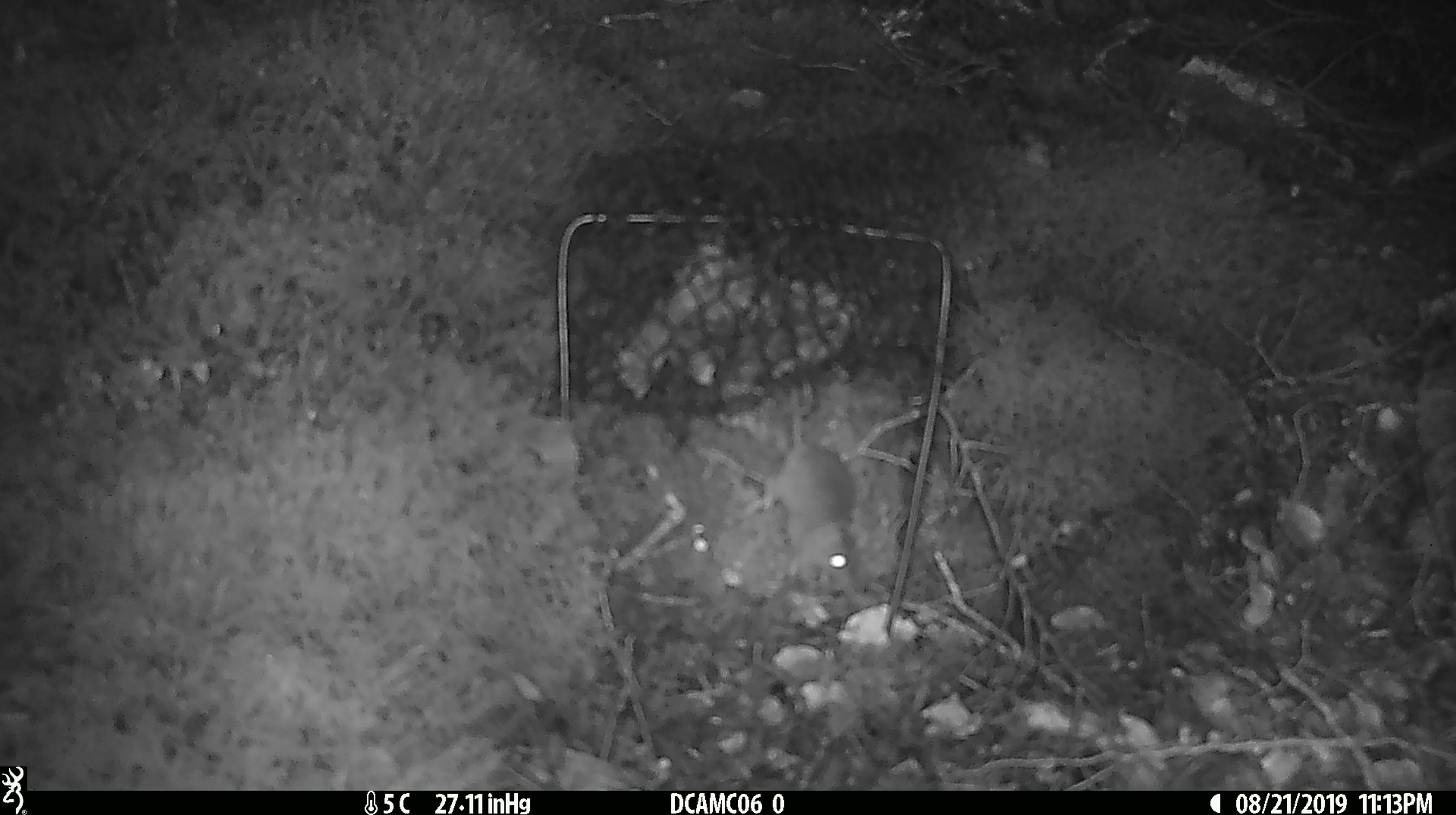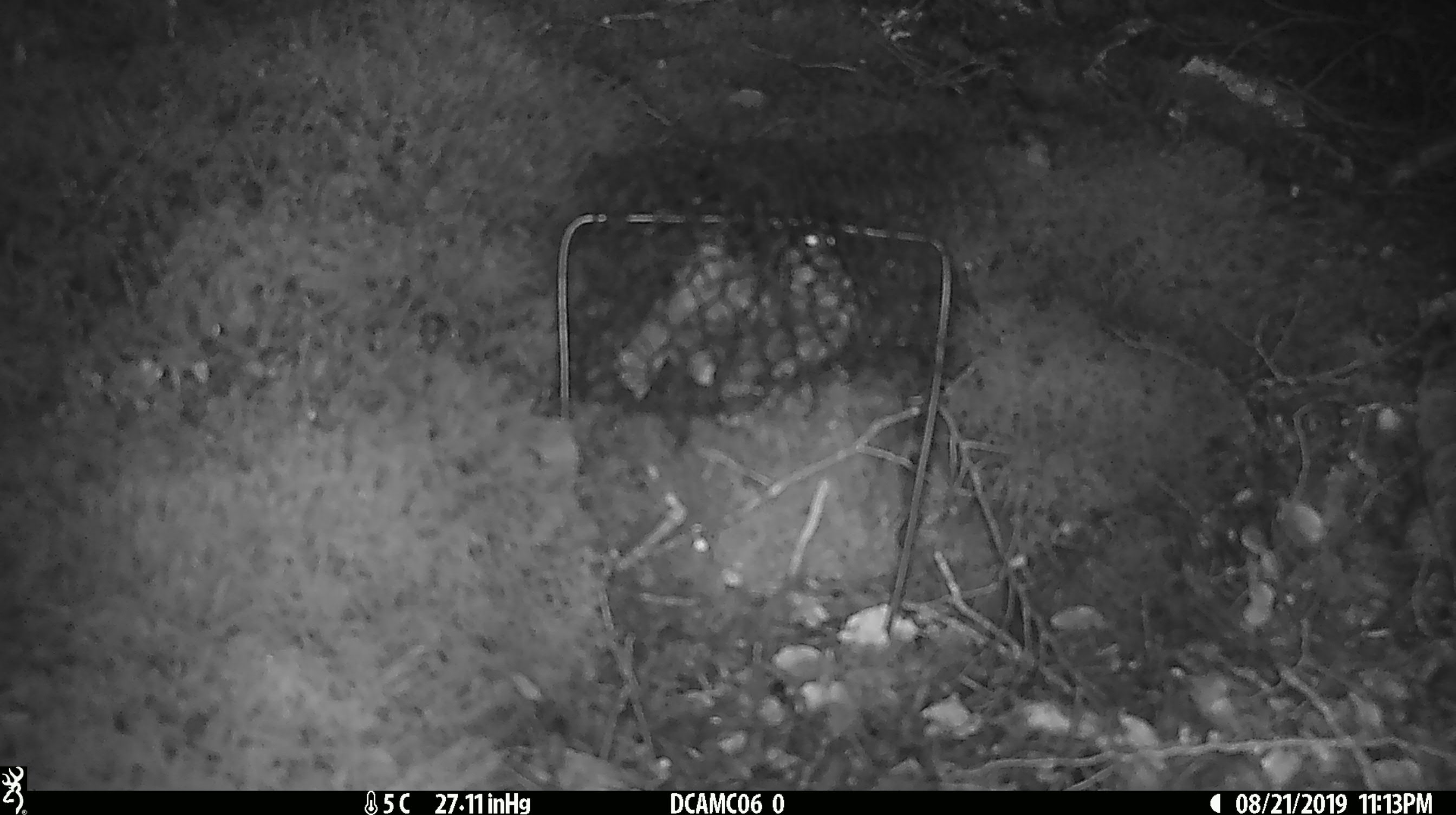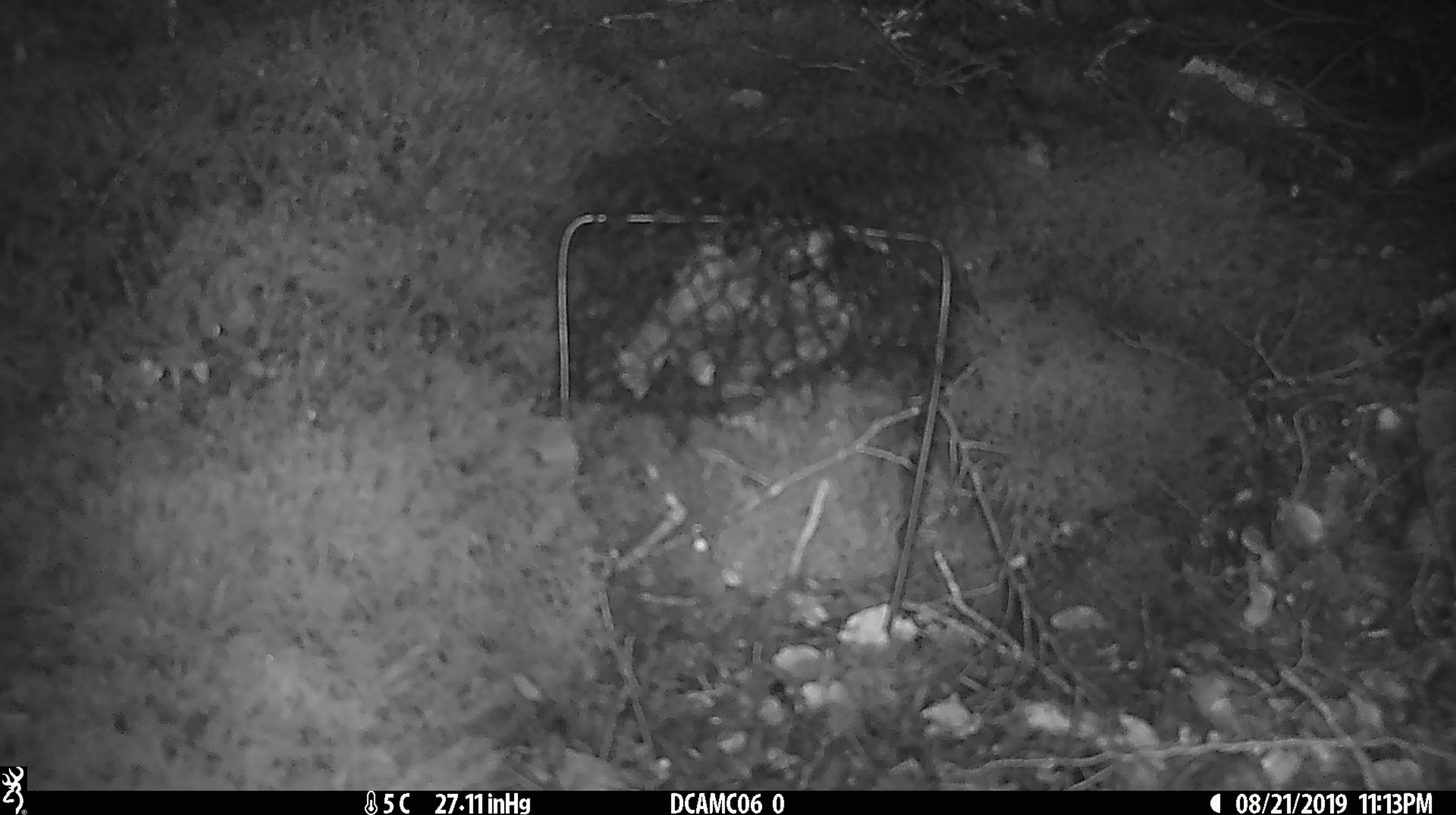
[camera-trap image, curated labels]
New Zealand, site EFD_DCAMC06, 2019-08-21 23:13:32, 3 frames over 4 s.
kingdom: Animalia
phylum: Chordata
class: Mammalia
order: Rodentia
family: Muridae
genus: Mus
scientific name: Mus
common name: mouse